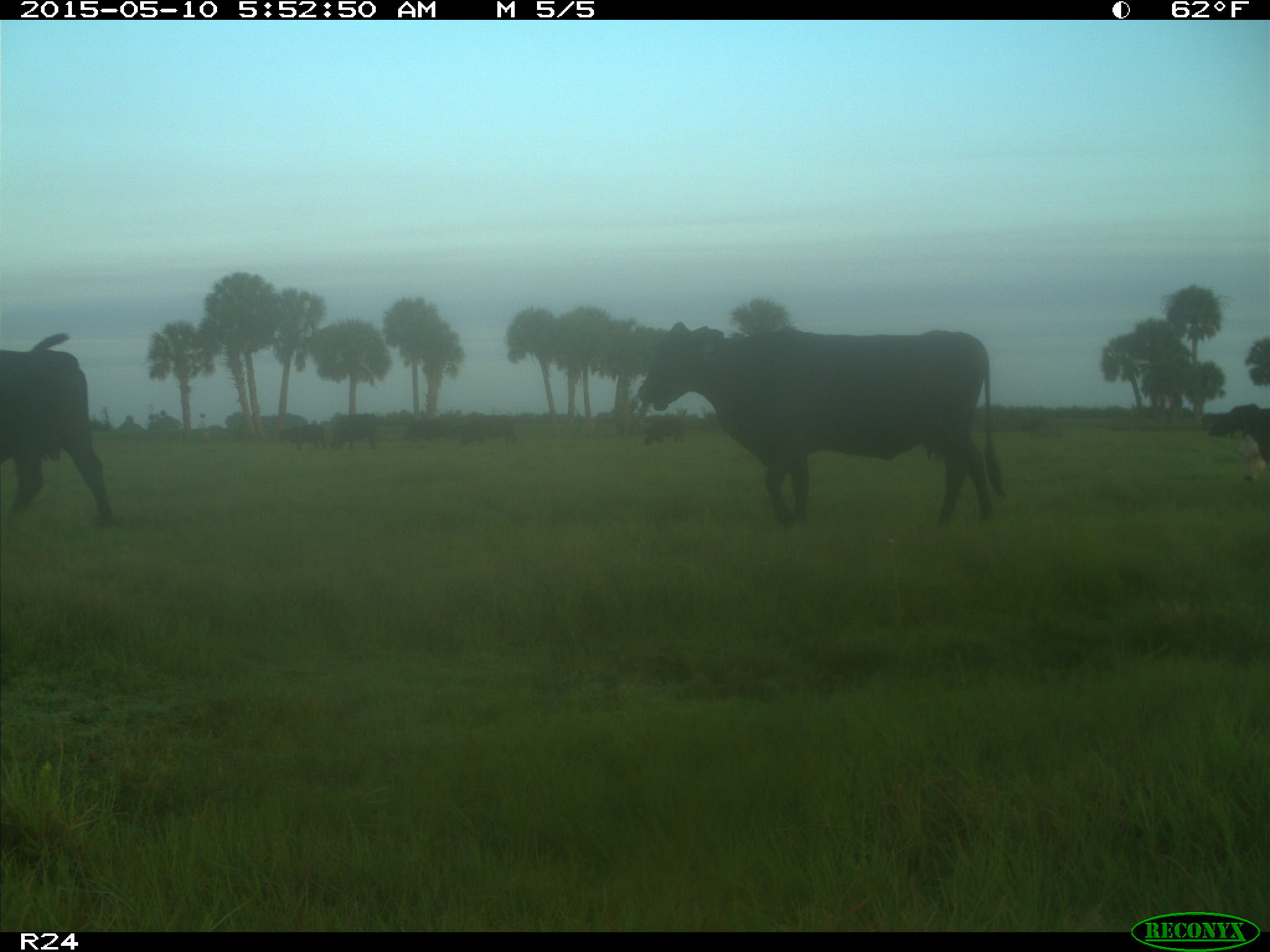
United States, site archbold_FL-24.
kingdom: Animalia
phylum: Chordata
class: Mammalia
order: Artiodactyla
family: Bovidae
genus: Bos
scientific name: Bos taurus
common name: domestic cow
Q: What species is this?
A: Bos taurus (domestic cow).